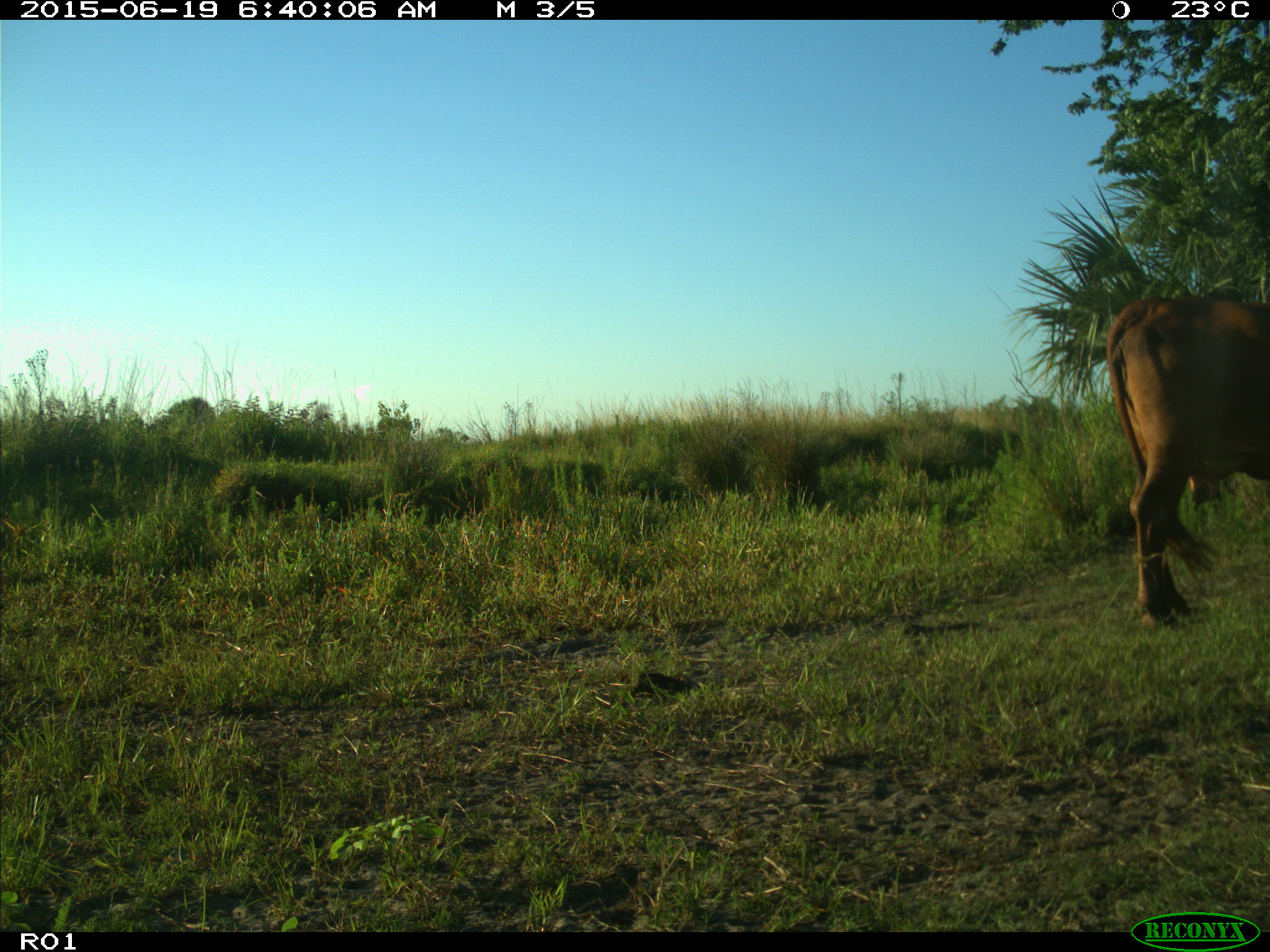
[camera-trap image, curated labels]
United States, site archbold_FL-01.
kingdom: Animalia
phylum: Chordata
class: Mammalia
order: Artiodactyla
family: Bovidae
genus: Bos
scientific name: Bos taurus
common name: domestic cow